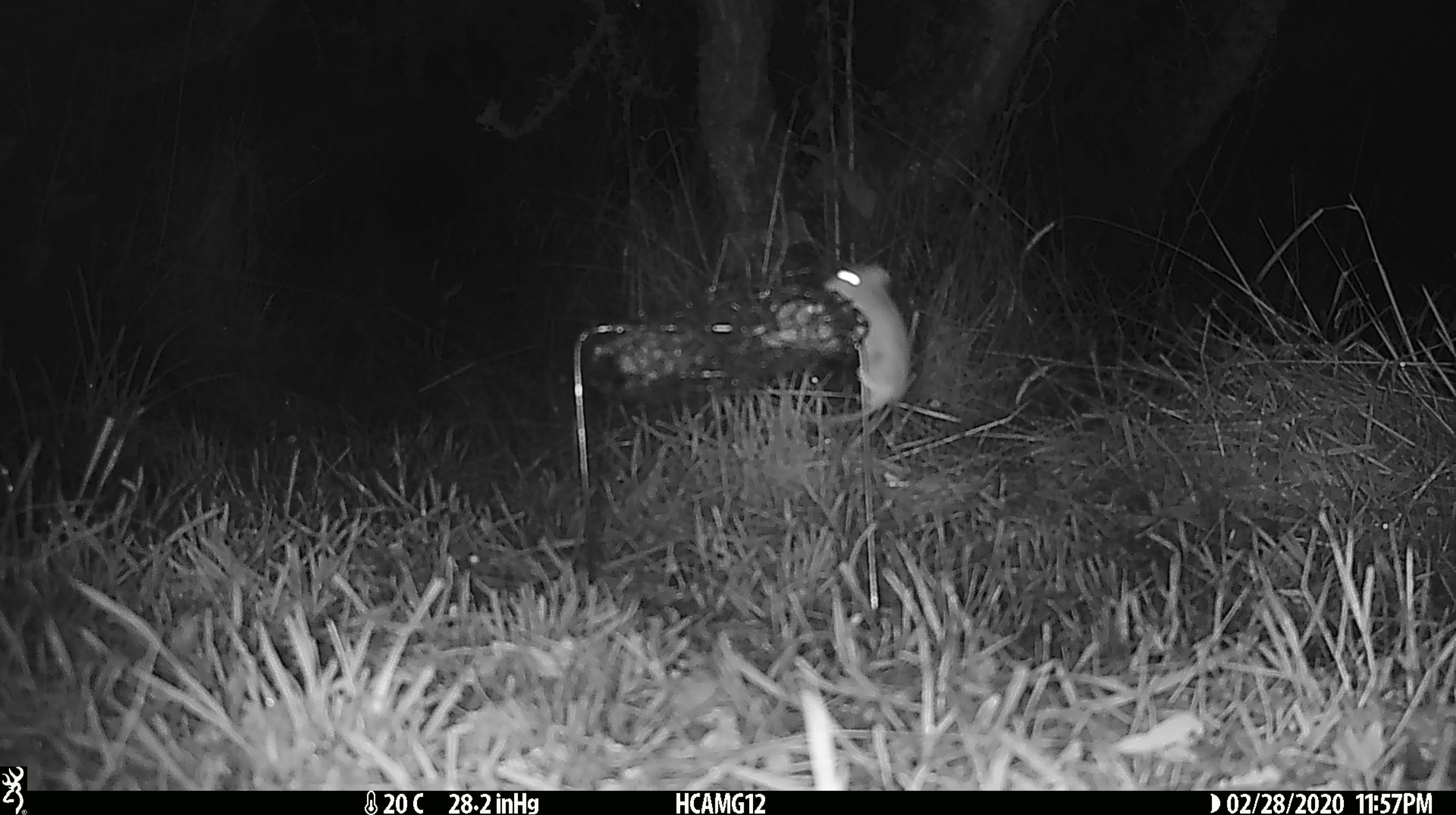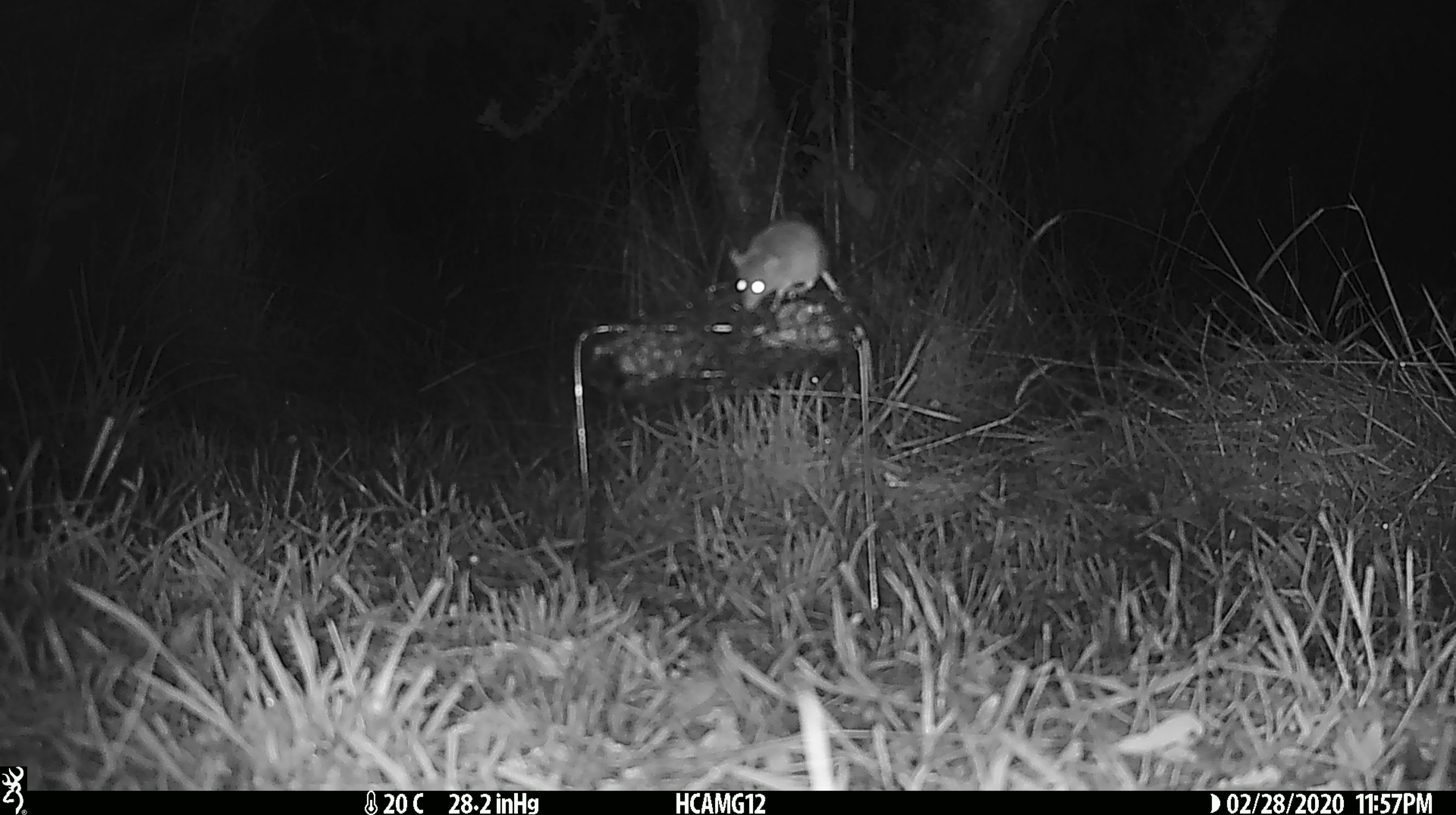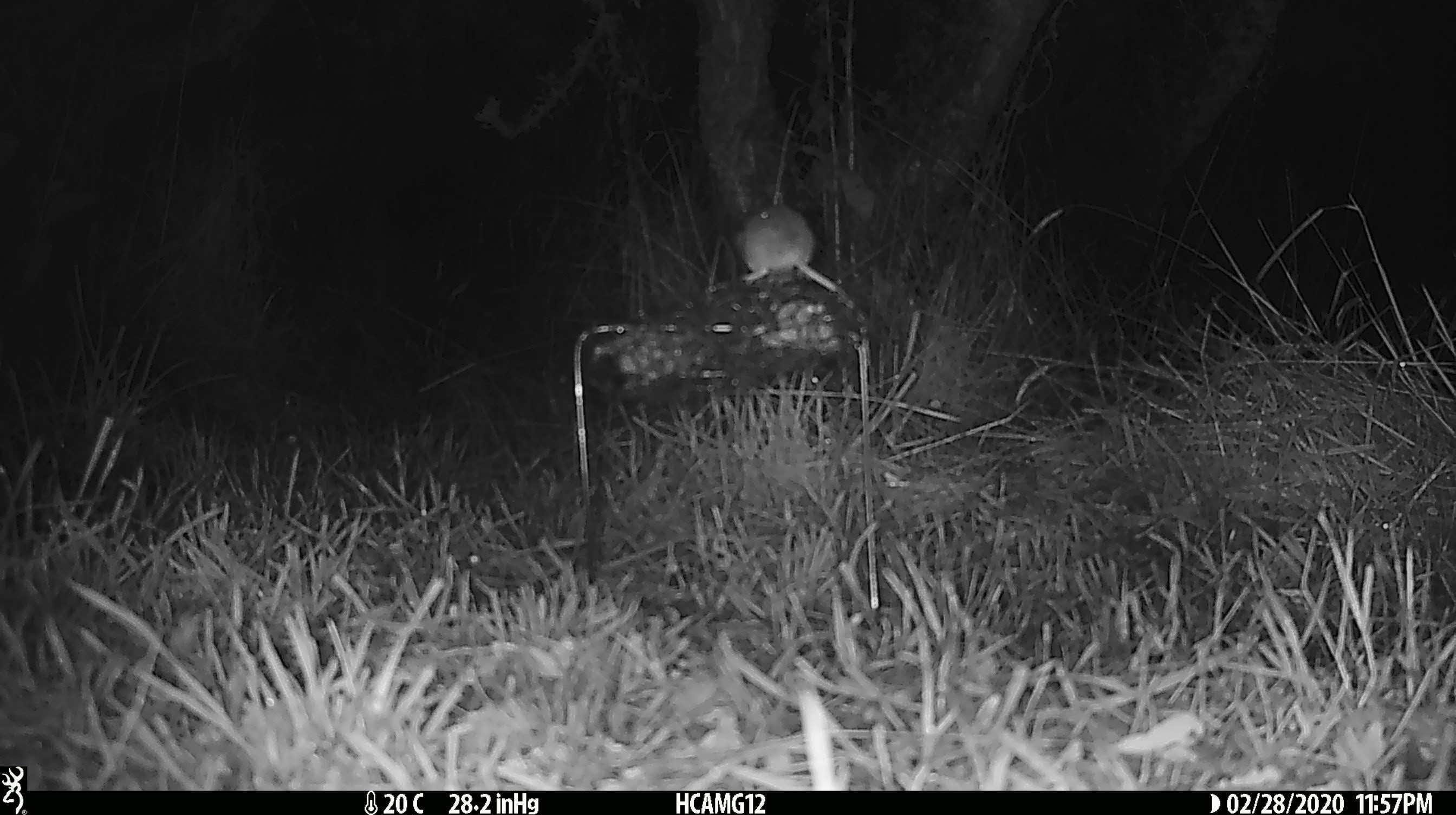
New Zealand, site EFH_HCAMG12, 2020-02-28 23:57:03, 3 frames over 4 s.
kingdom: Animalia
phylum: Chordata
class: Mammalia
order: Rodentia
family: Muridae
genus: Mus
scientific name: Mus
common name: mouse